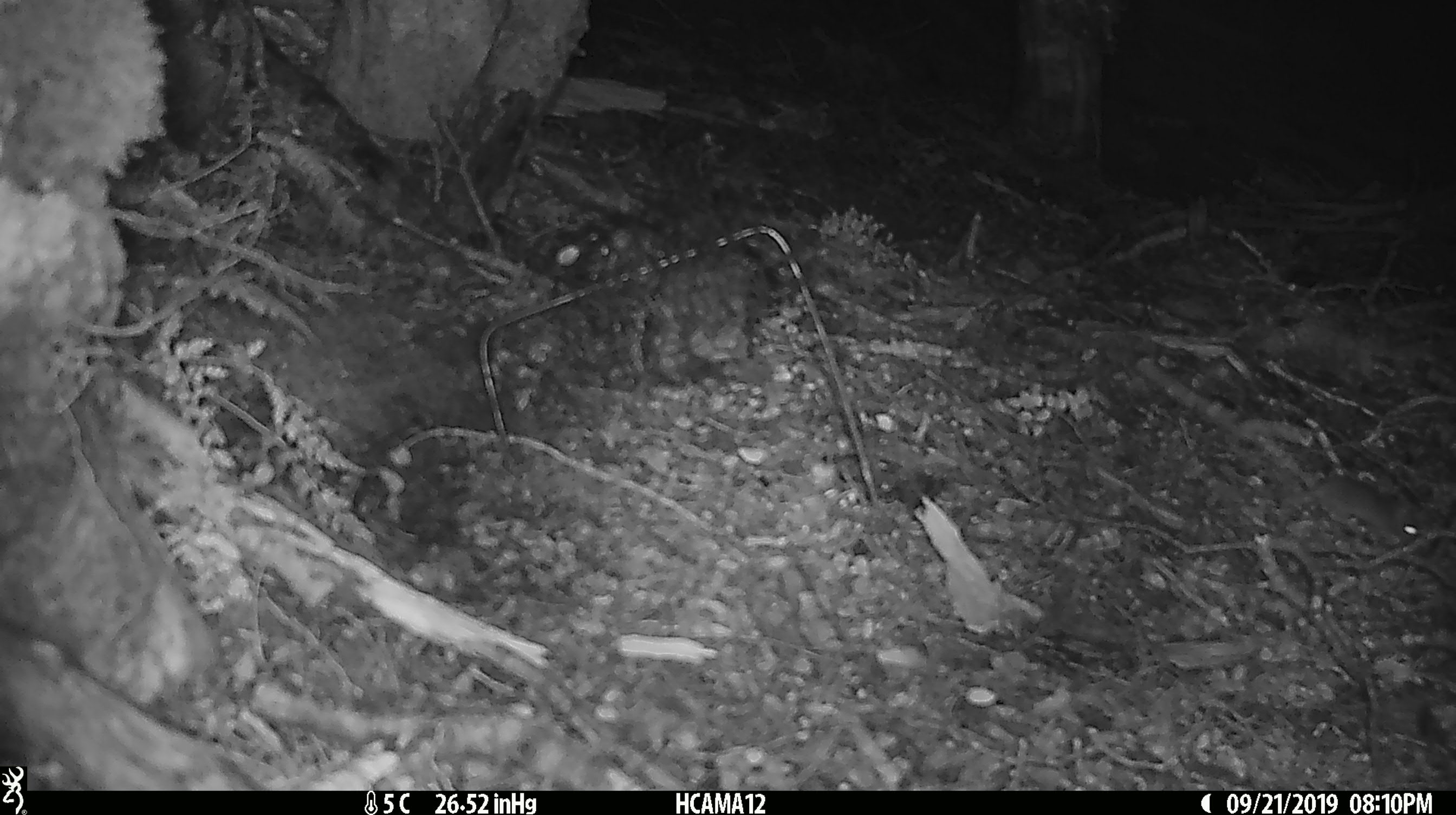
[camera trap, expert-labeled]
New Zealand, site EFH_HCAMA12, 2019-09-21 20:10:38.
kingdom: Animalia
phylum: Chordata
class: Mammalia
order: Rodentia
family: Muridae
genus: Mus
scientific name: Mus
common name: mouse